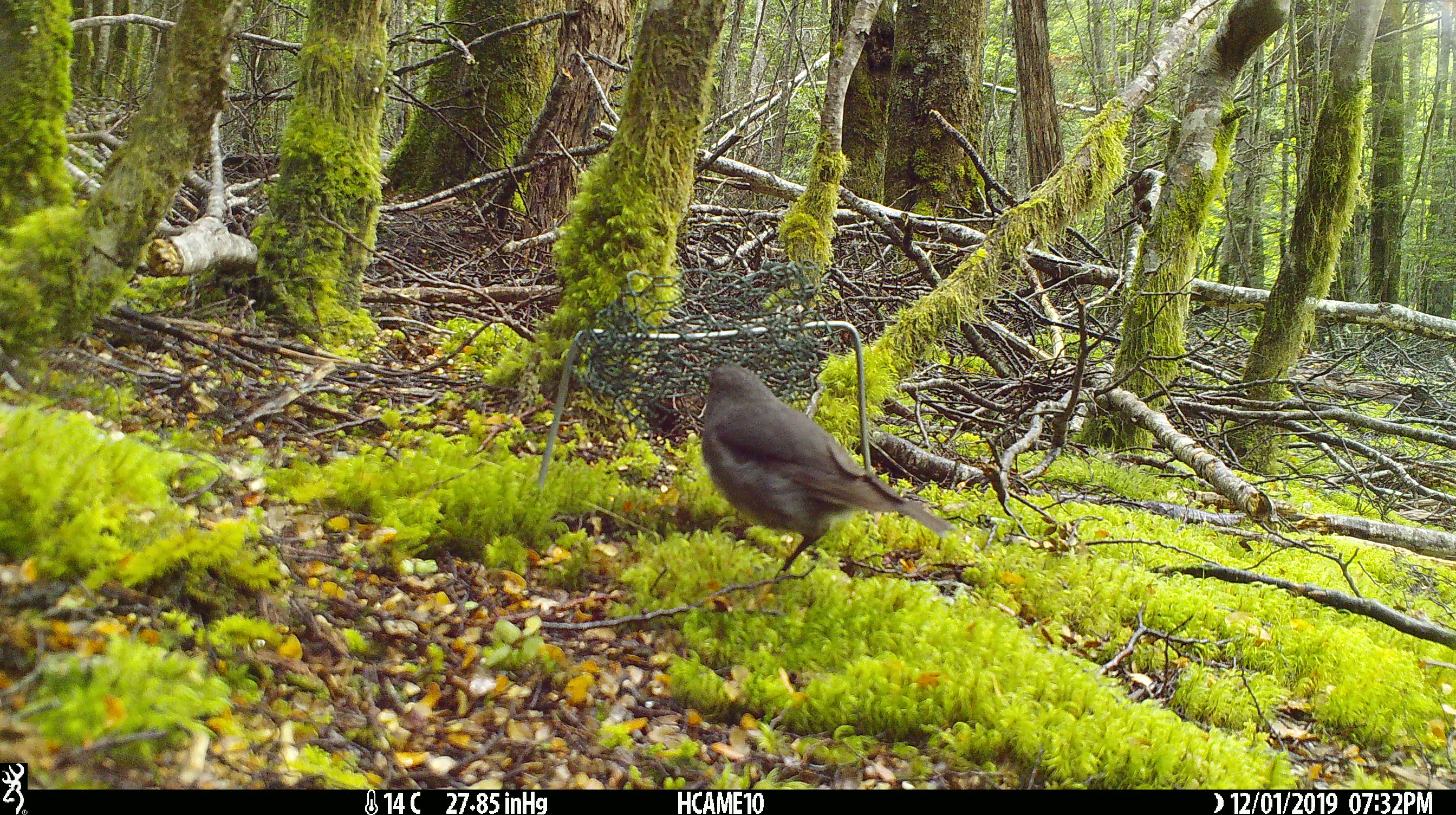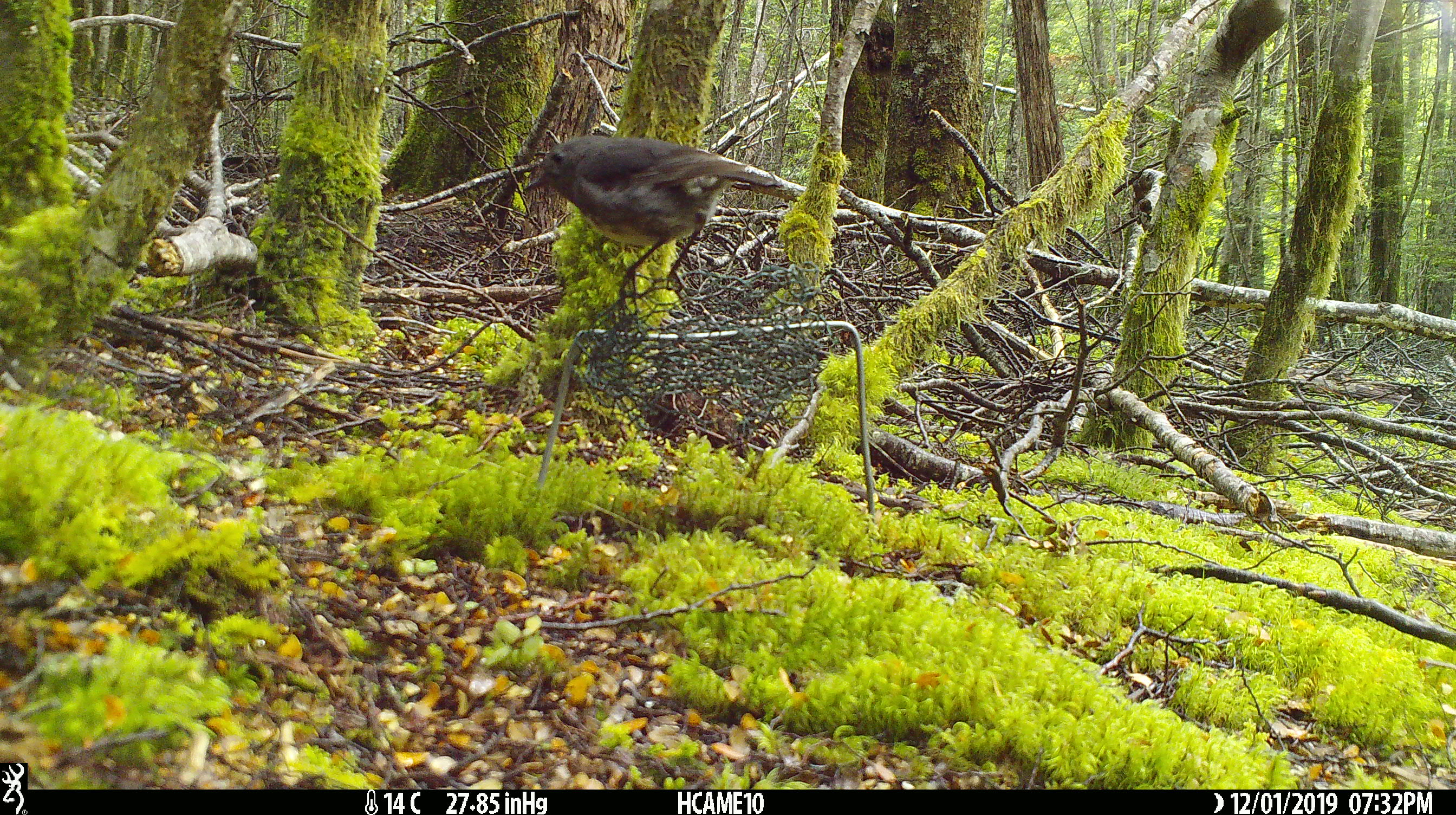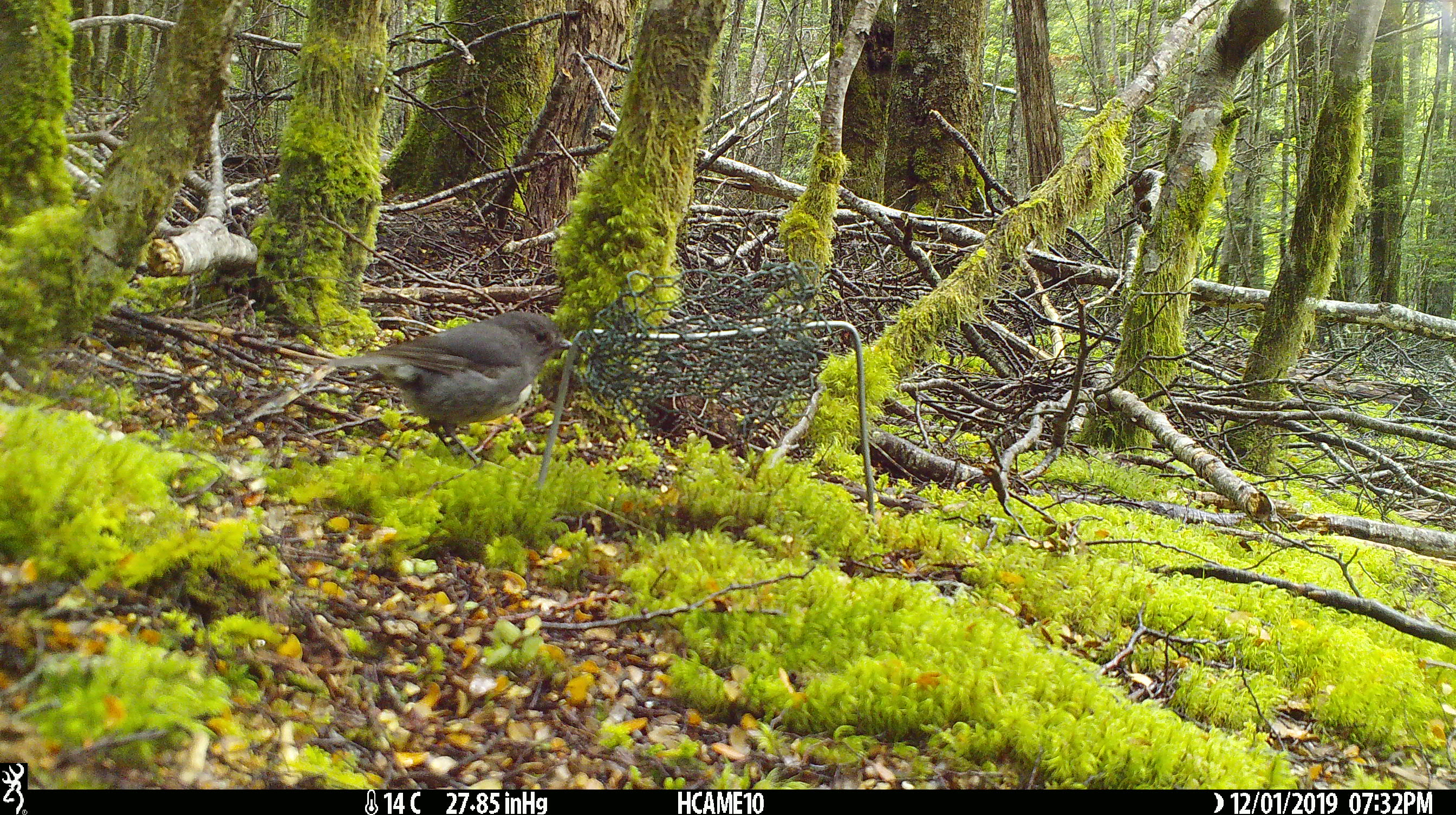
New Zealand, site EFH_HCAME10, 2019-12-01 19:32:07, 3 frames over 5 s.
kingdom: Animalia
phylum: Chordata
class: Aves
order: Passeriformes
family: Petroicidae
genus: Petroica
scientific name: Petroica australis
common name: new zealand robin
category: robin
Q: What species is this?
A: Robin (new zealand robin) (Petroica australis).